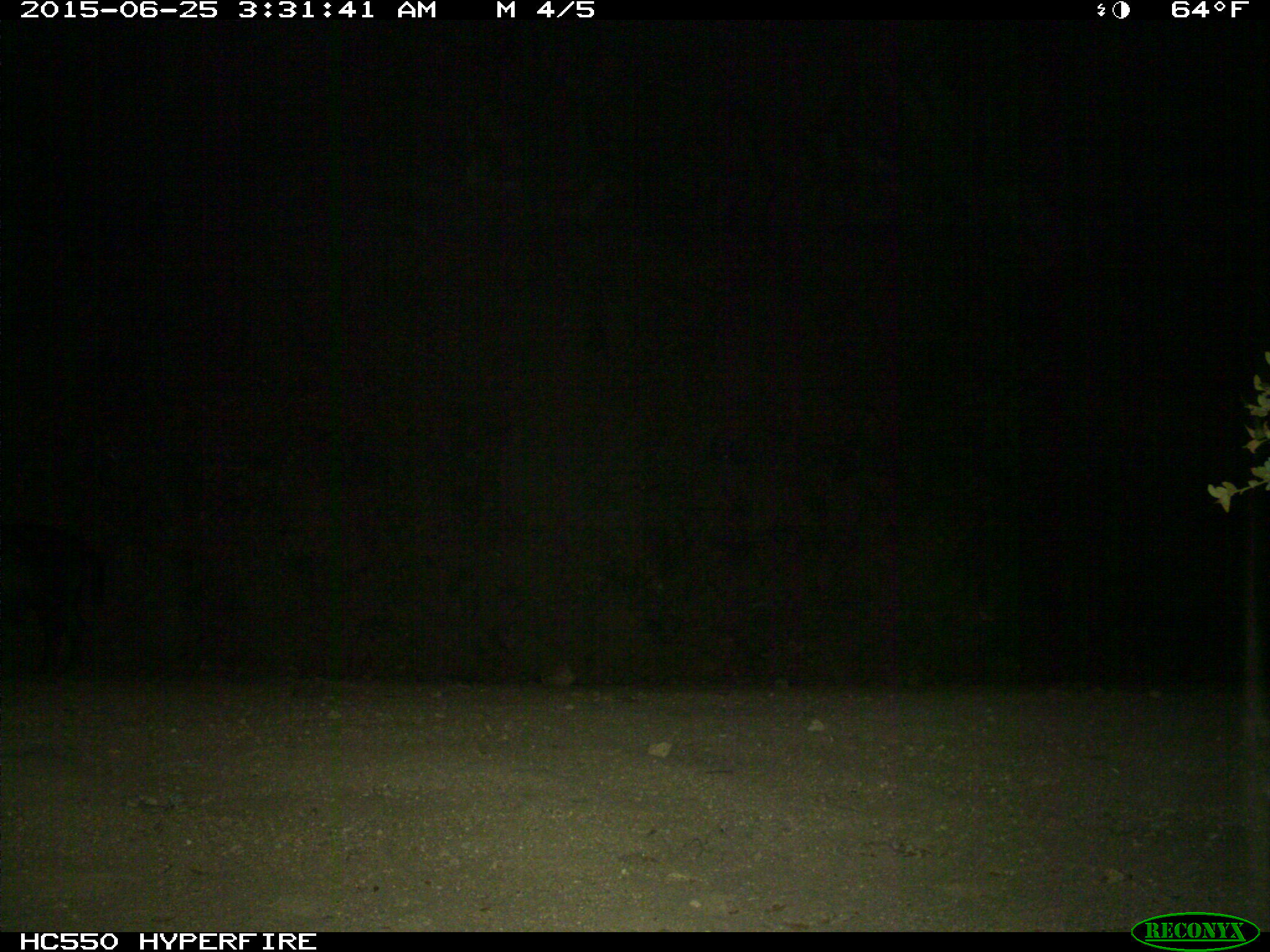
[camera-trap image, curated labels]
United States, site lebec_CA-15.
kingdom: Animalia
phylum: Chordata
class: Mammalia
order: Artiodactyla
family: Suidae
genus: Sus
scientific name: Sus scrofa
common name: wild boar